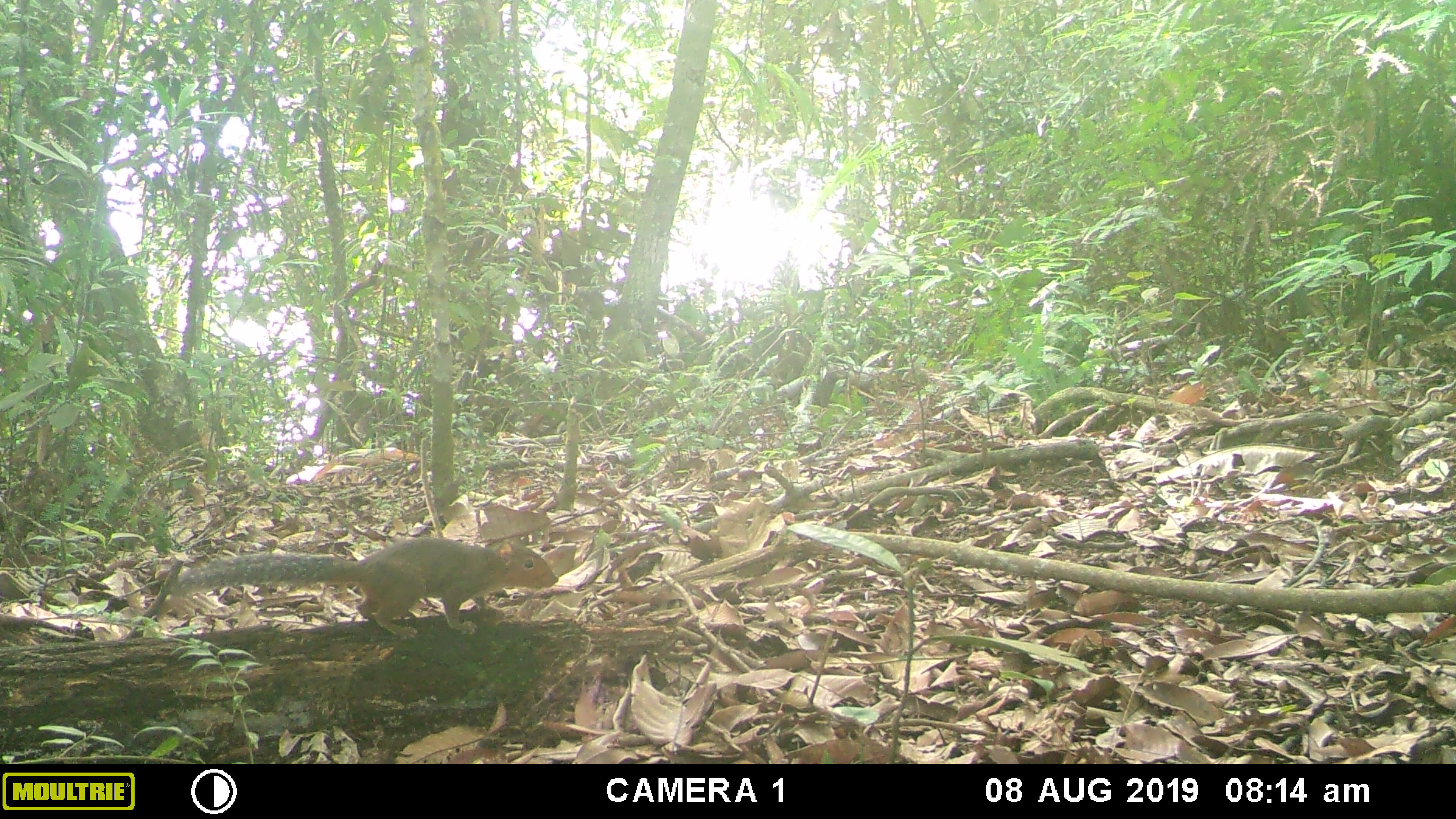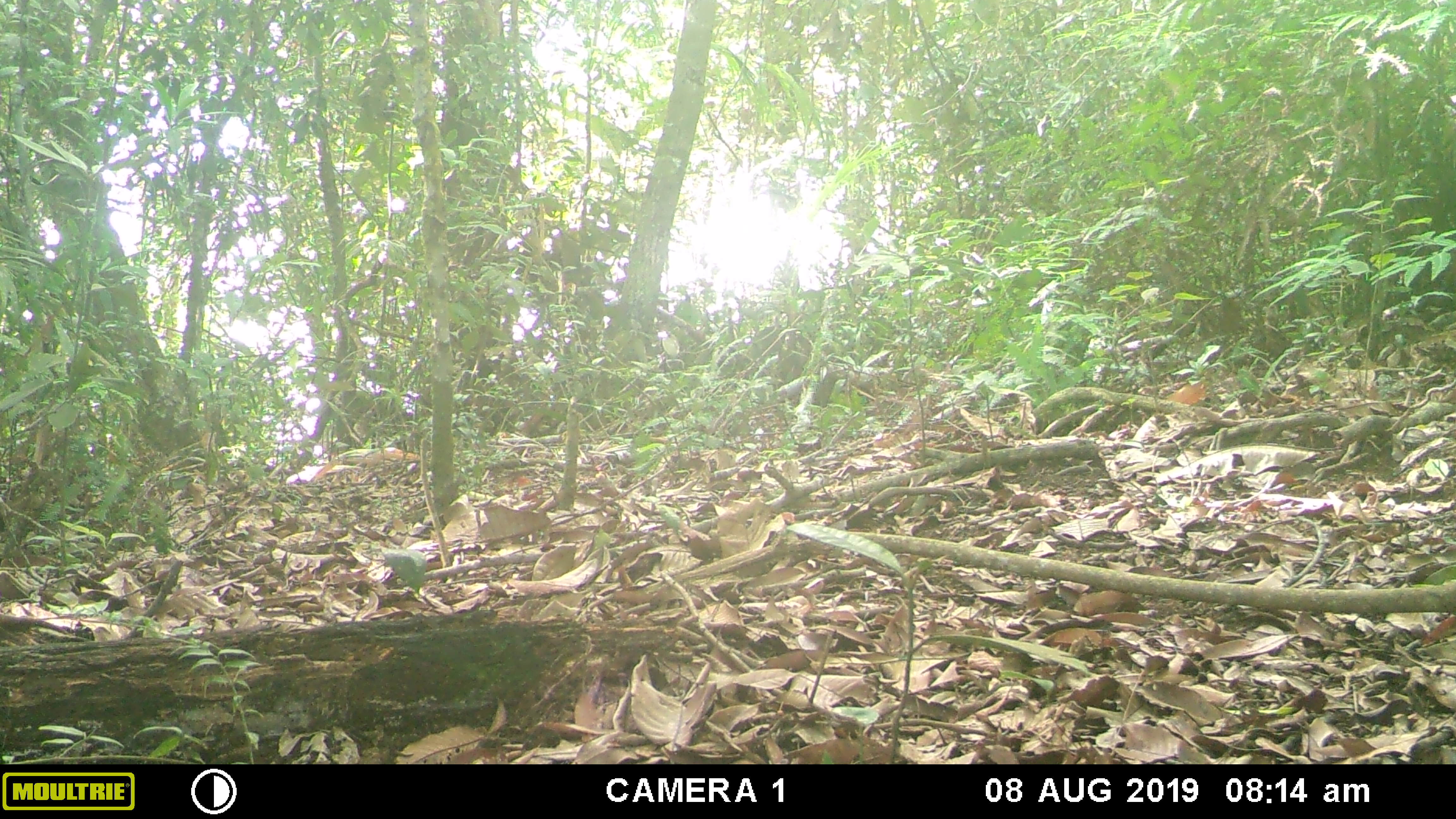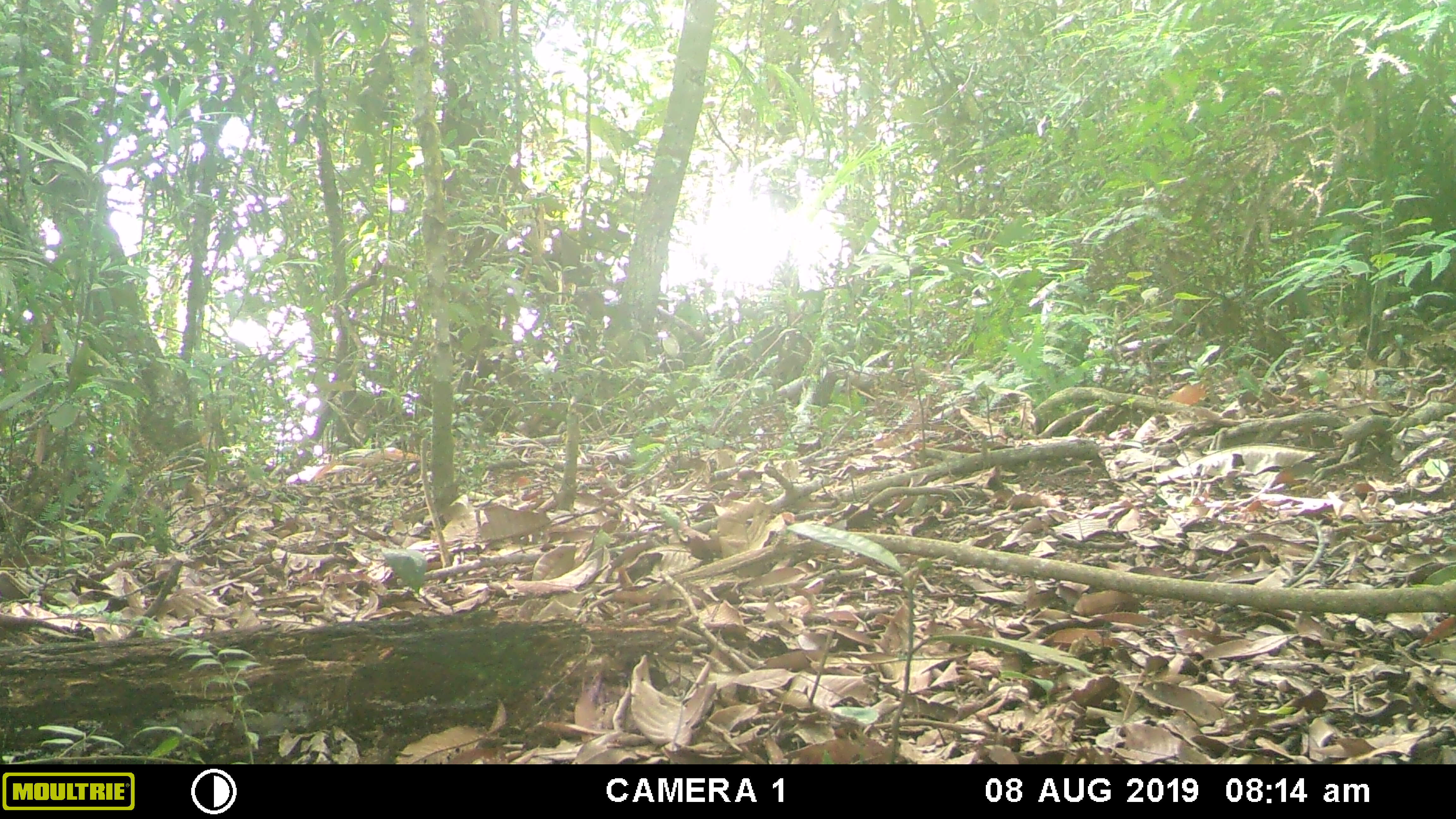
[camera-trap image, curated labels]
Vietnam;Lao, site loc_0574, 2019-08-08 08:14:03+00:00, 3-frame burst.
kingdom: Animalia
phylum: Chordata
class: Mammalia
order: Rodentia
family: Sciuridae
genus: Dremomys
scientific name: Dremomys rufigenis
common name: red-cheeked squirrel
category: red cheeked squirrel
Red cheeked squirrel (red-cheeked squirrel) (Dremomys rufigenis). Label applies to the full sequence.